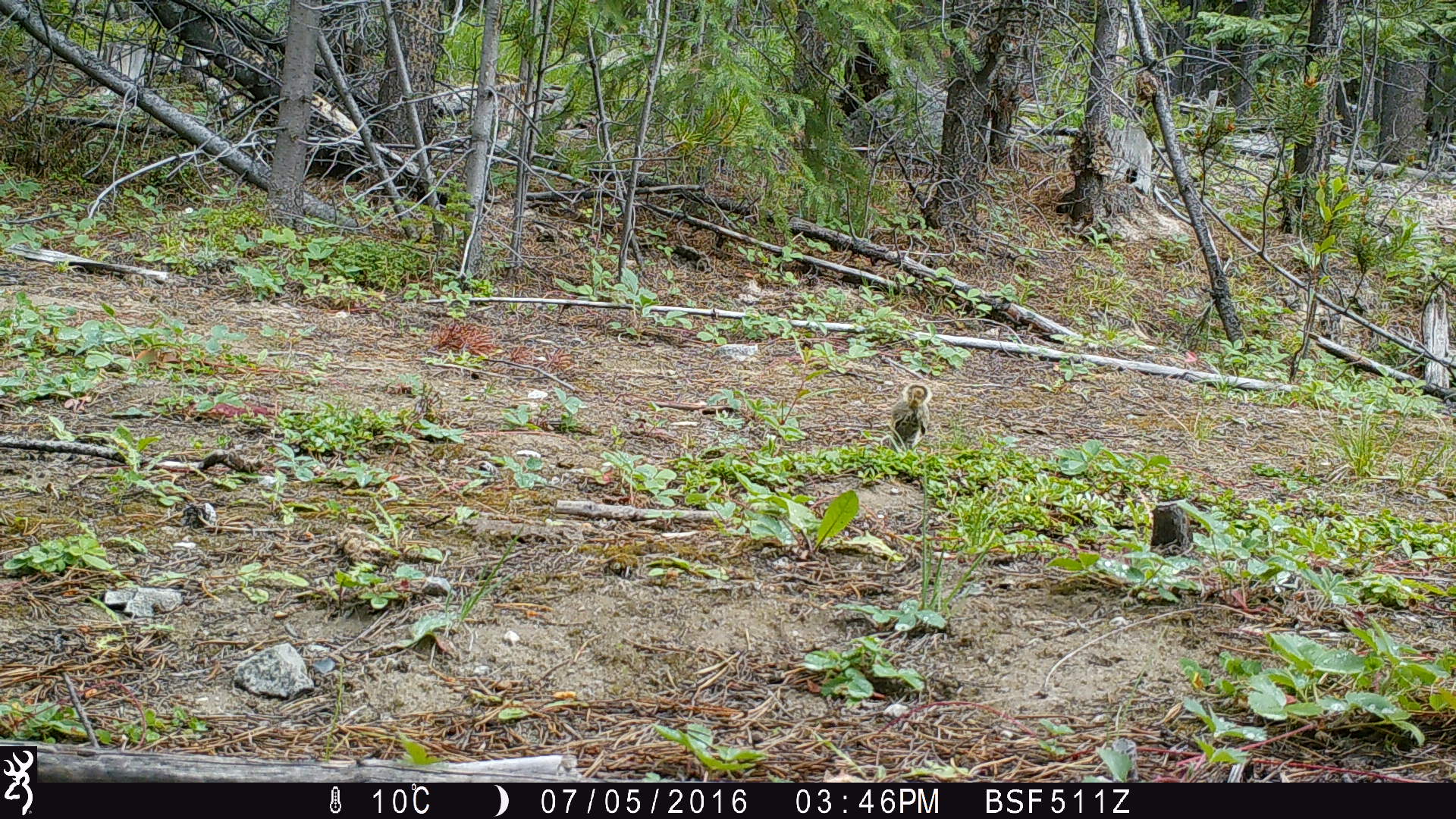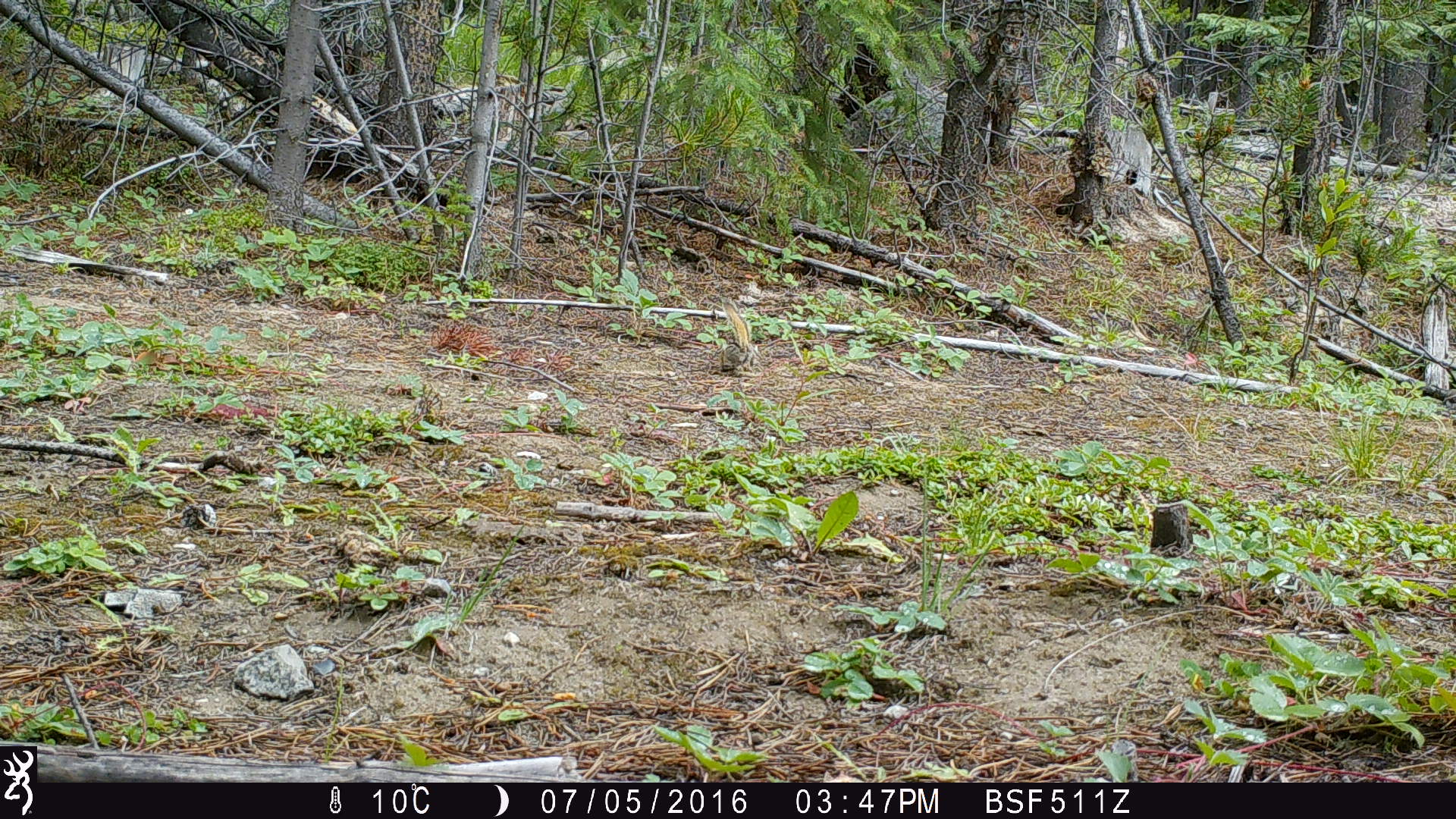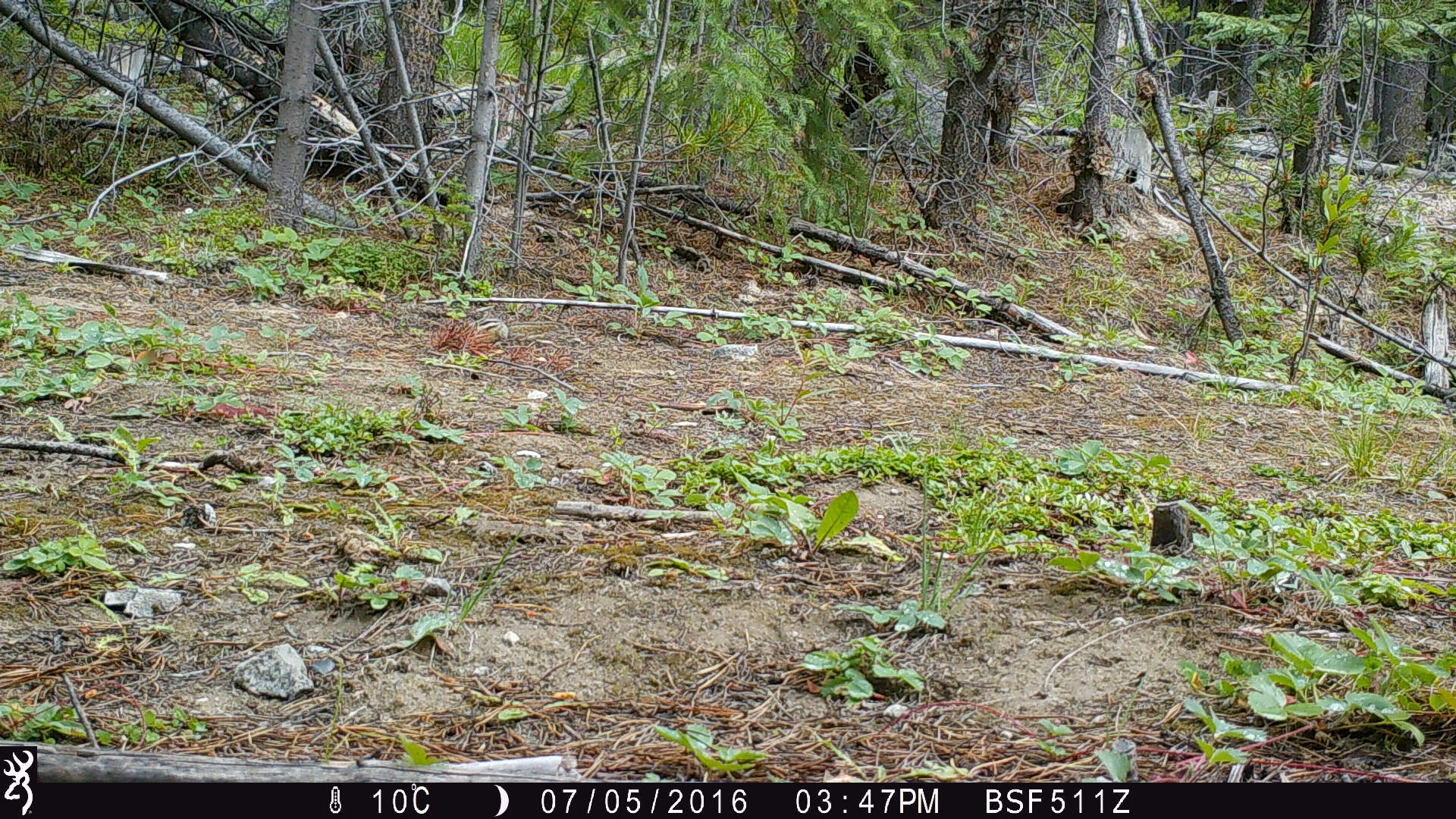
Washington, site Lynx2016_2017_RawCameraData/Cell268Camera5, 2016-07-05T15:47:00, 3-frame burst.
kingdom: Animalia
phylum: Chordata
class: Mammalia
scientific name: Mammalia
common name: small mammal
Small mammal (Mammalia). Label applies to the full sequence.